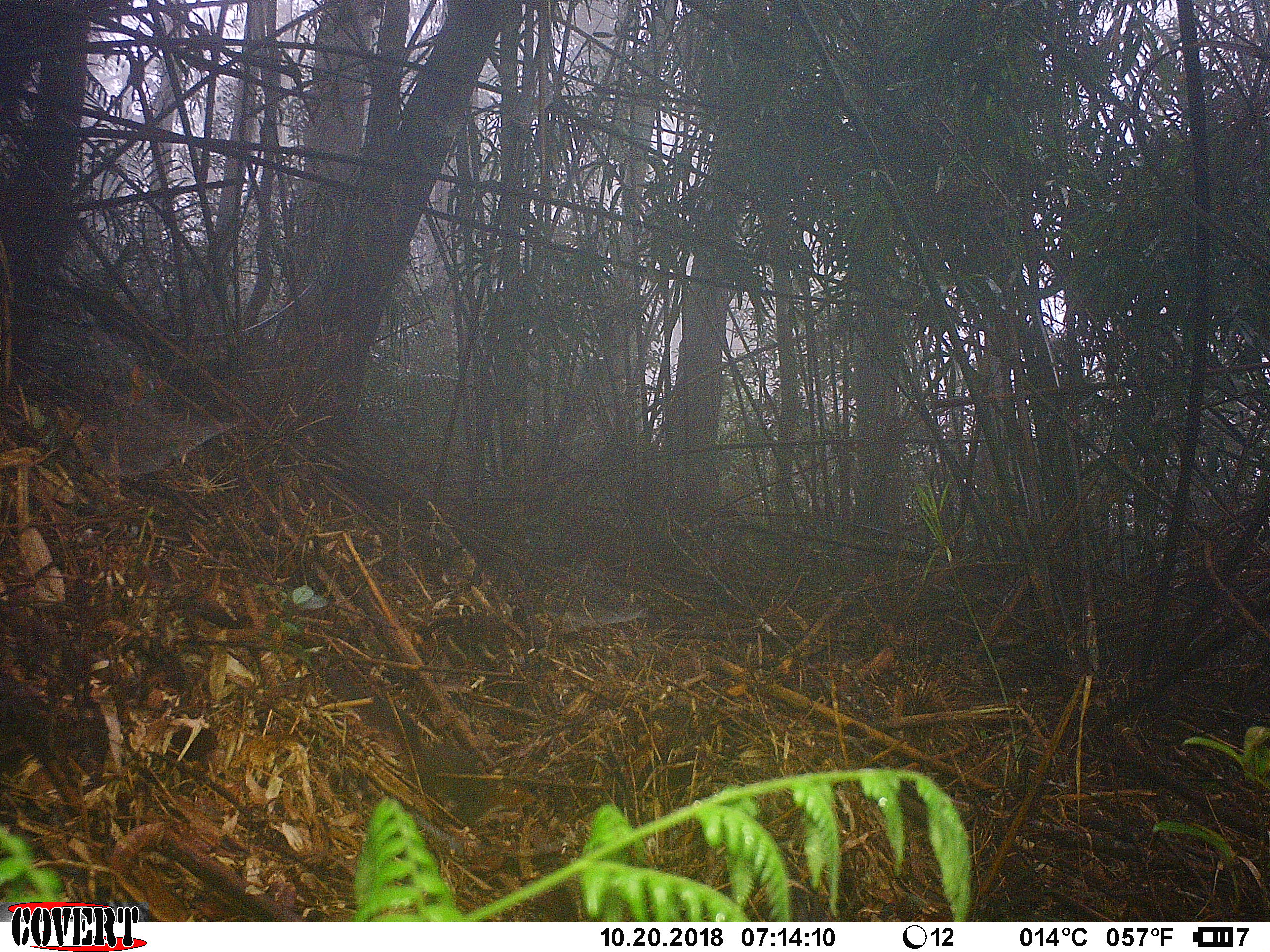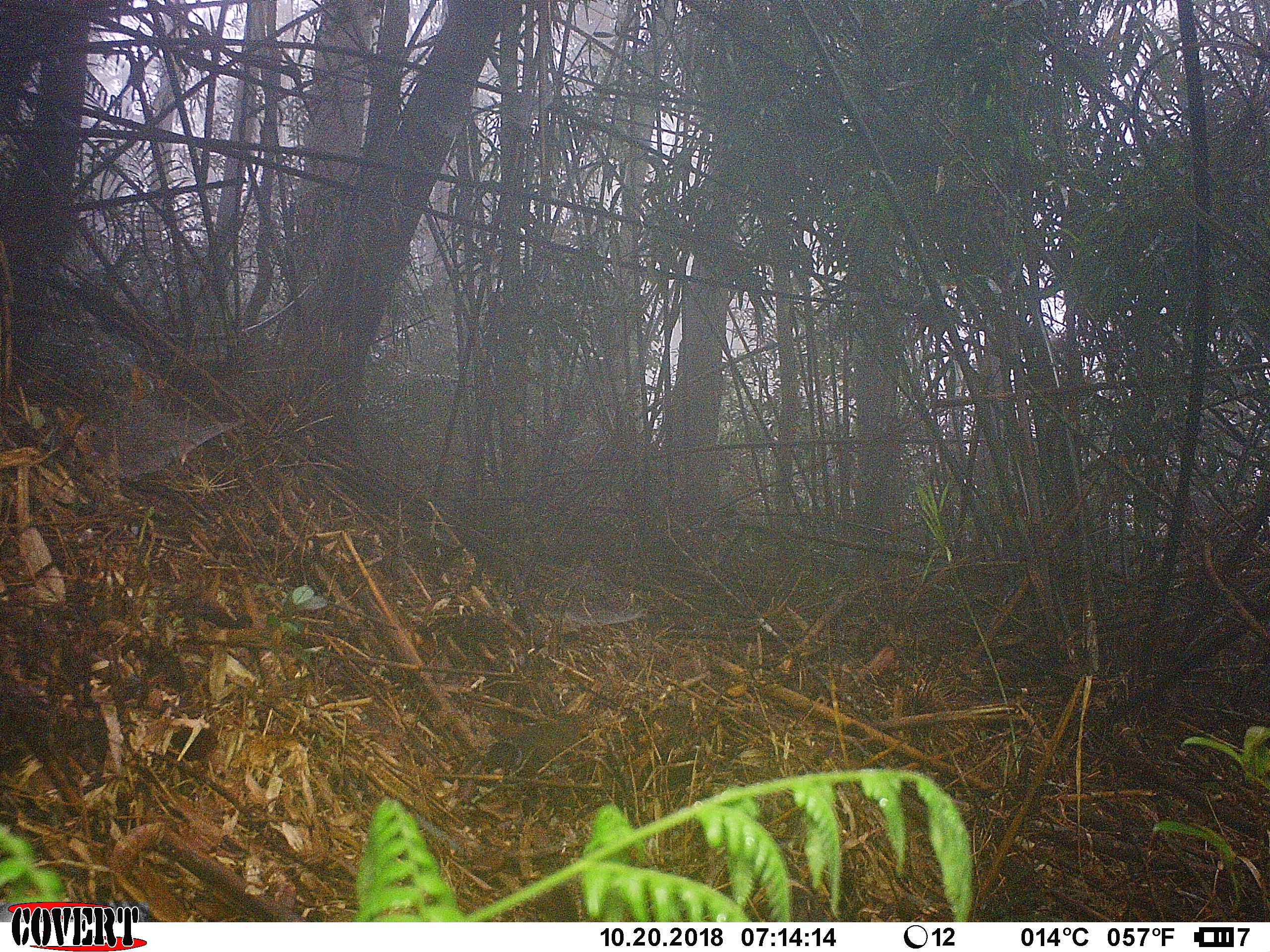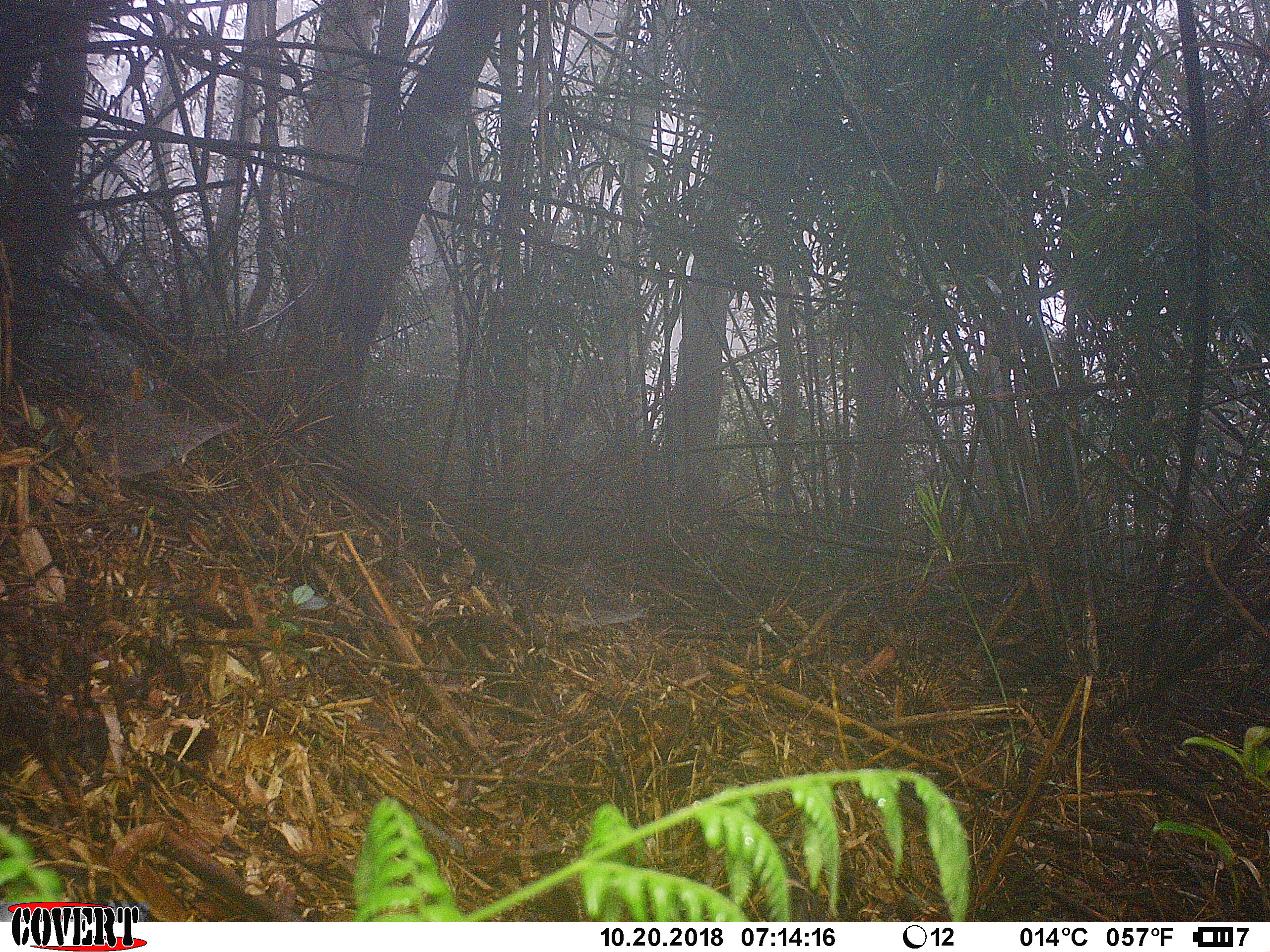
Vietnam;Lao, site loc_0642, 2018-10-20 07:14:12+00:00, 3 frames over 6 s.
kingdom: Animalia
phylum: Chordata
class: Mammalia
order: Rodentia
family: Sciuridae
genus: Dremomys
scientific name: Dremomys rufigenis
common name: red-cheeked squirrel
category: red cheeked squirrel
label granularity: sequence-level